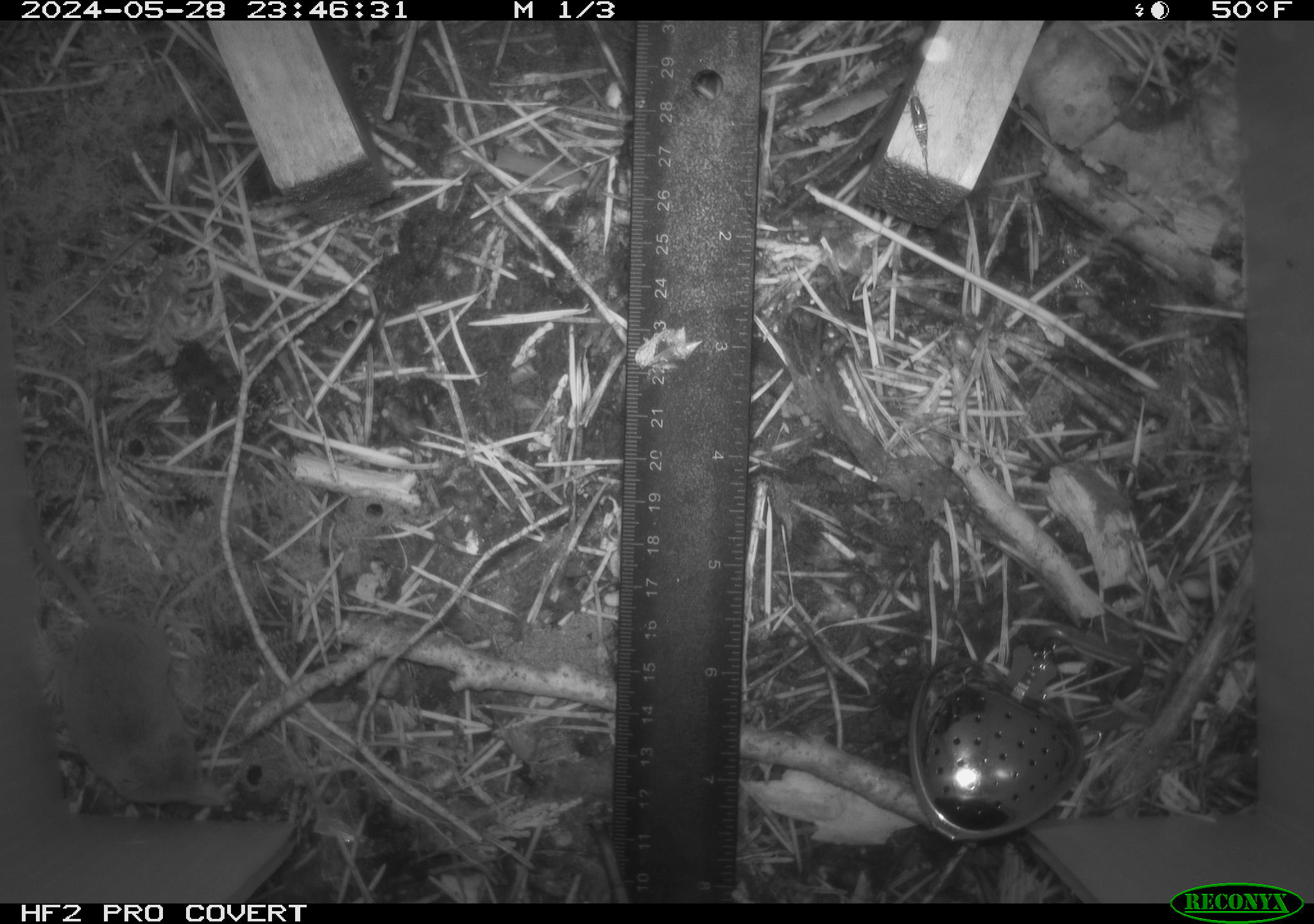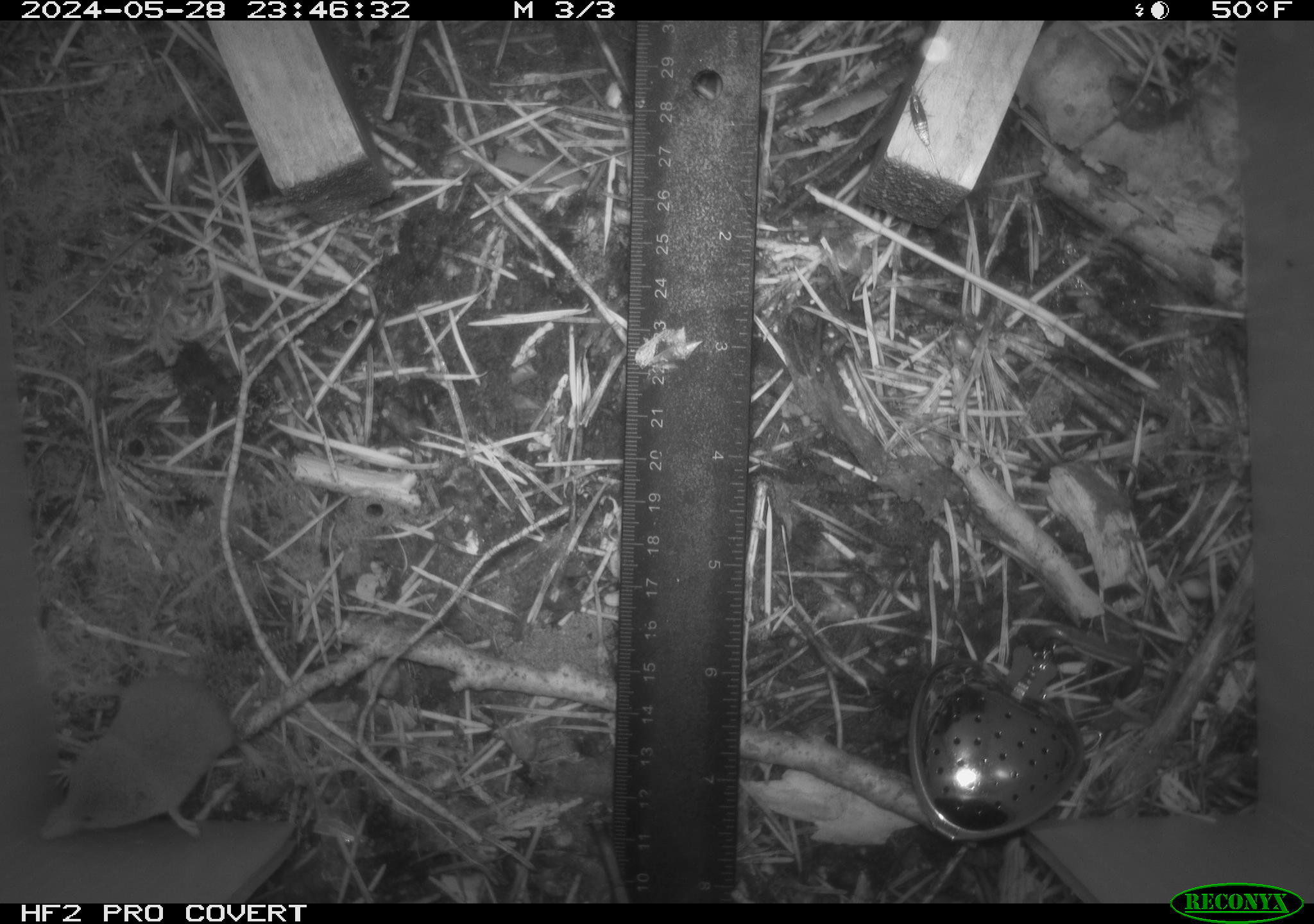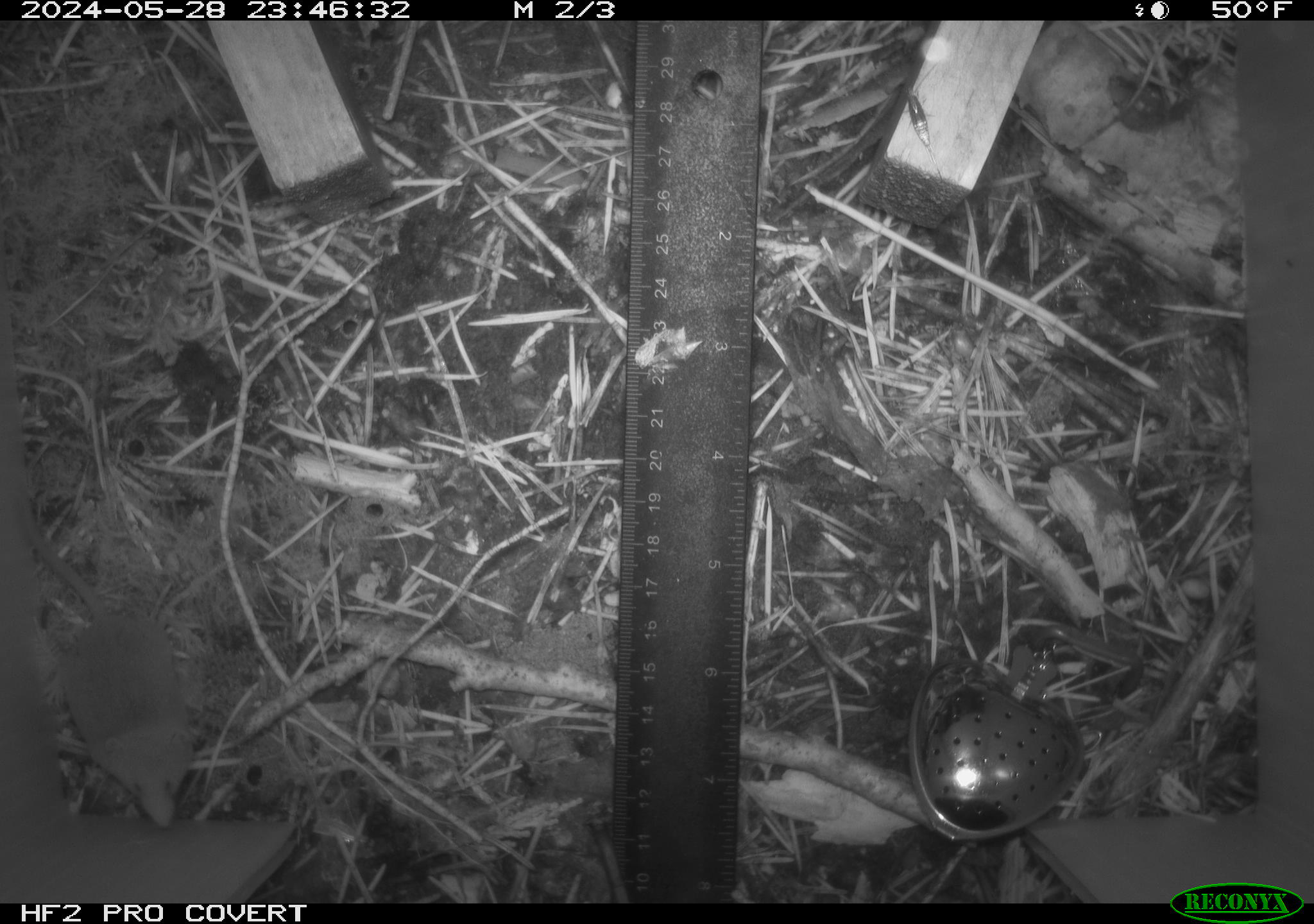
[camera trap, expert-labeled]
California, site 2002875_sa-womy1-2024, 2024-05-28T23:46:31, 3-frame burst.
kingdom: Animalia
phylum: Chordata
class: Mammalia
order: Eulipotyphla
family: Soricidae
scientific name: Soricidae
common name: shrews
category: soricidae family